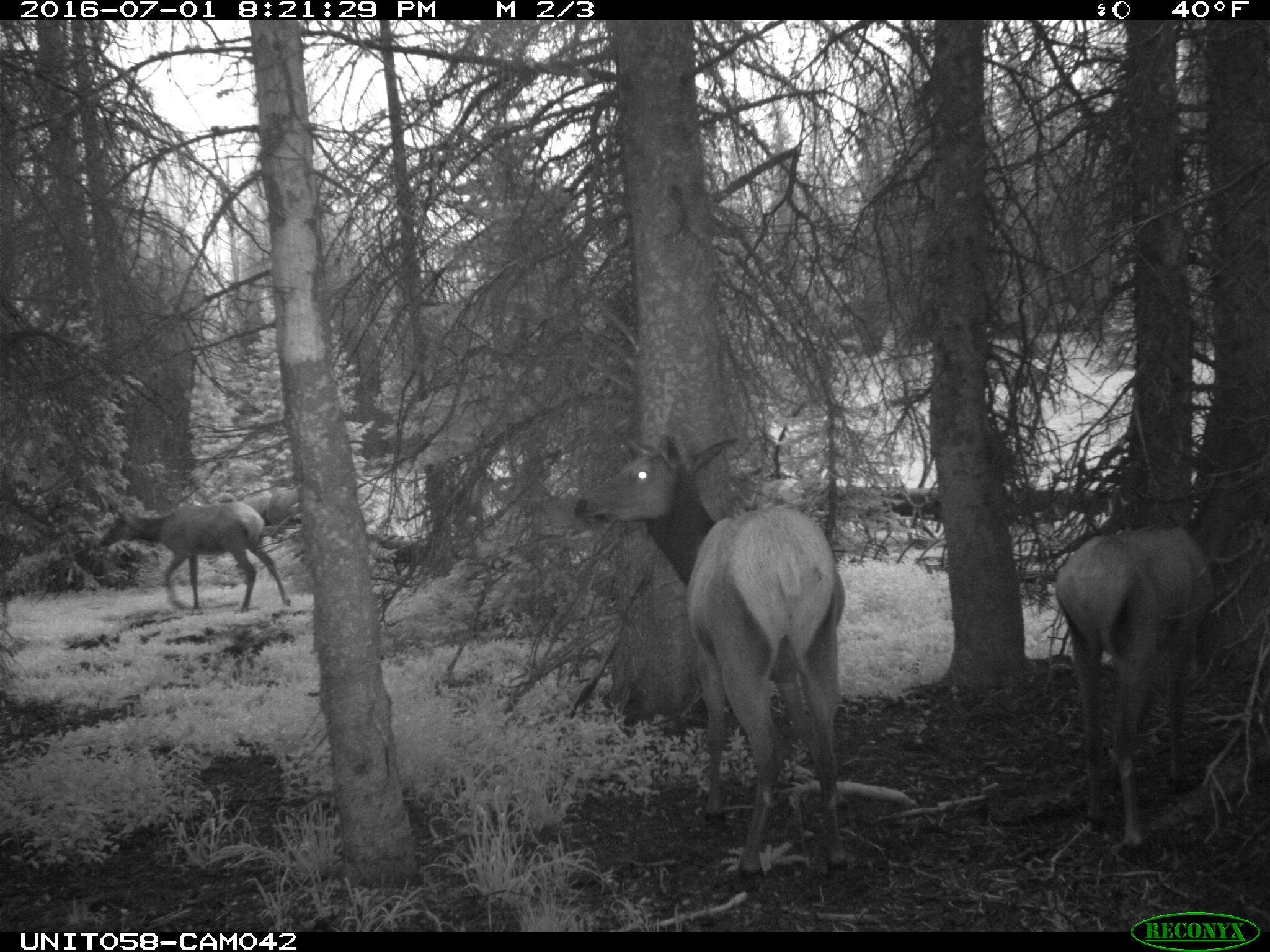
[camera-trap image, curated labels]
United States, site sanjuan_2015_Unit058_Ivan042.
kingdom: Animalia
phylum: Chordata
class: Mammalia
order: Artiodactyla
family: Cervidae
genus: Cervus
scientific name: Cervus elaphus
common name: red deer